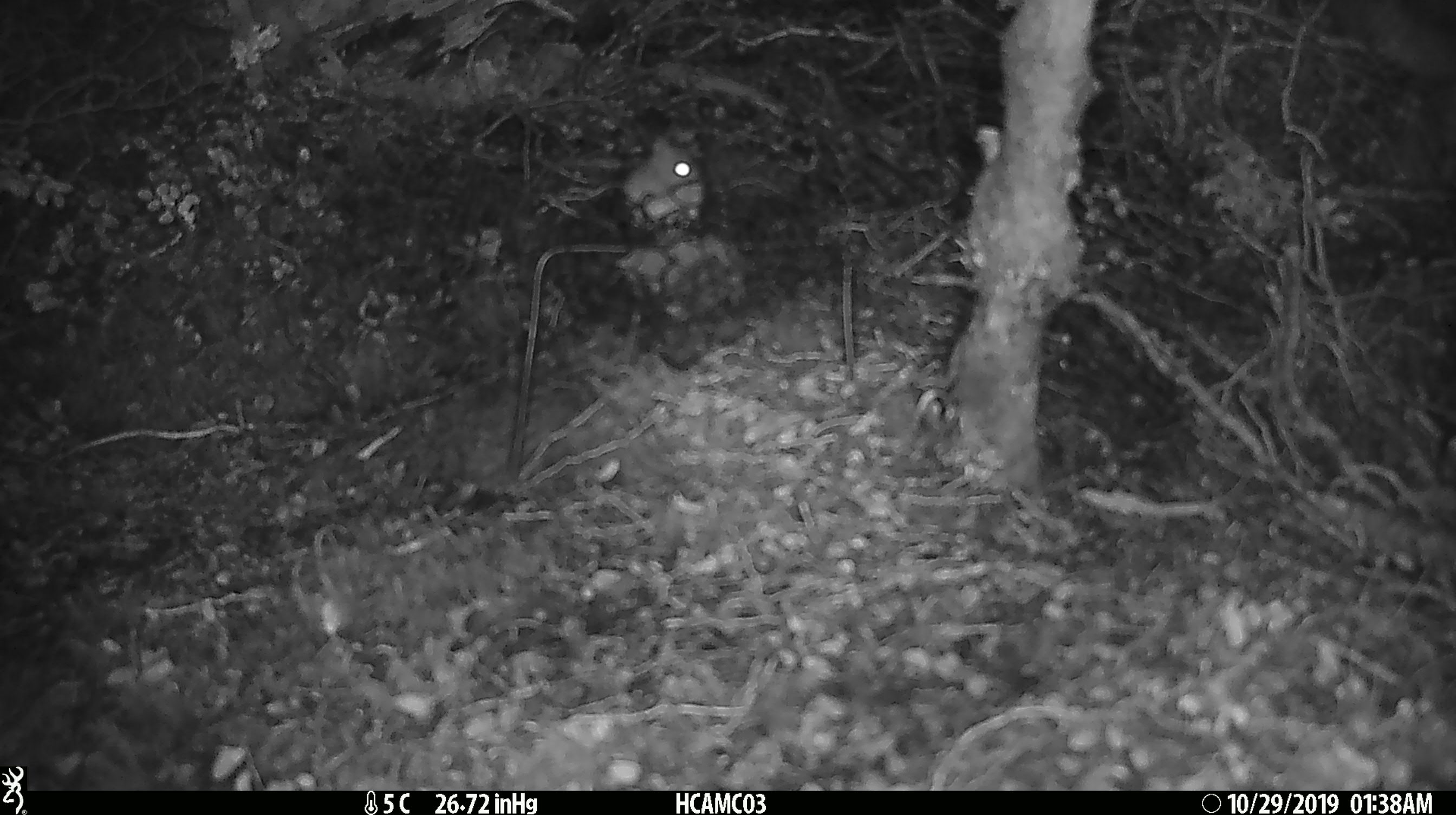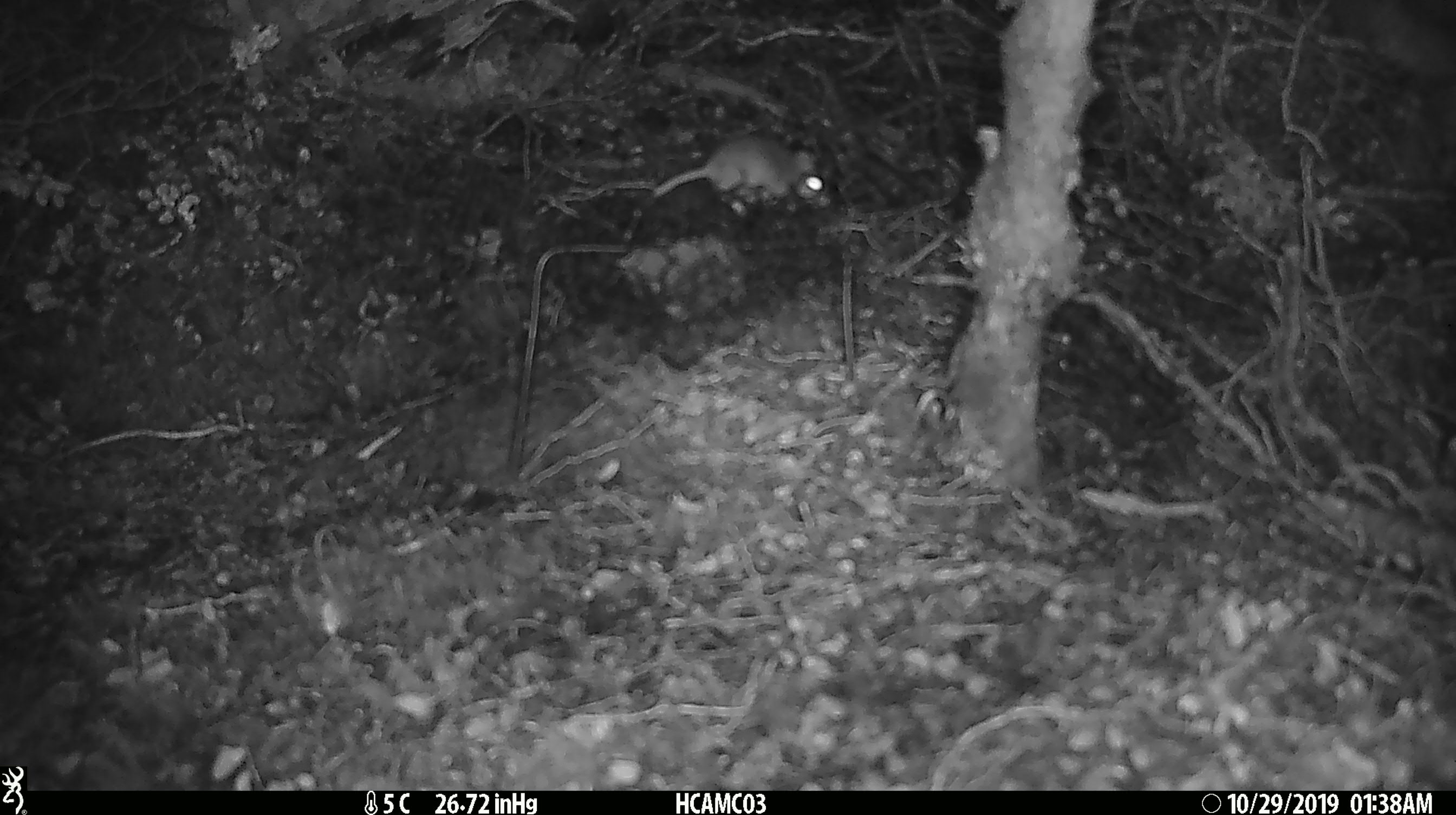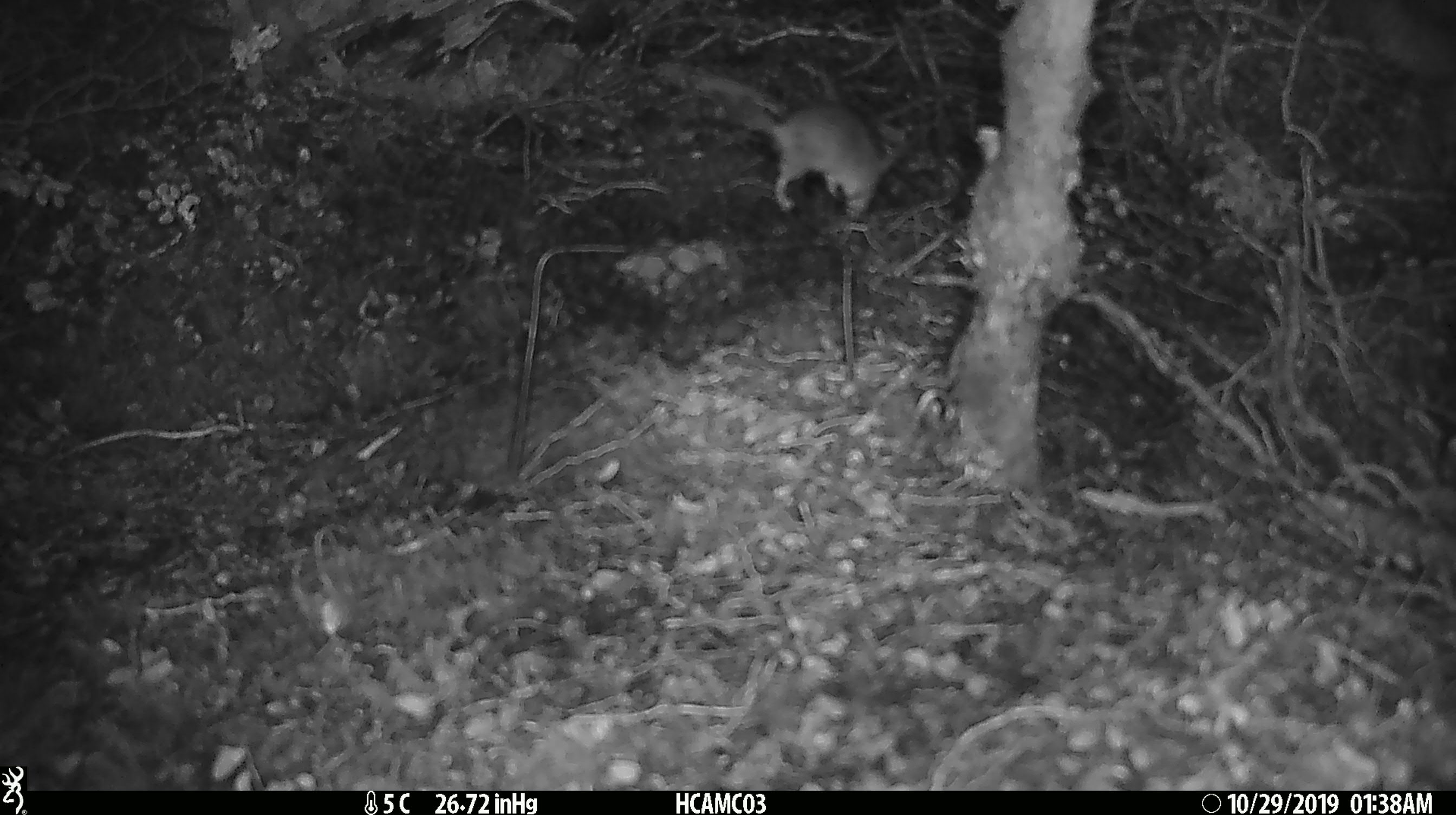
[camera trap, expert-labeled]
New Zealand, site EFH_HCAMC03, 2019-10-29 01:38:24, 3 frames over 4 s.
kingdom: Animalia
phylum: Chordata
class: Mammalia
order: Rodentia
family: Muridae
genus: Mus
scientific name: Mus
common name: mouse